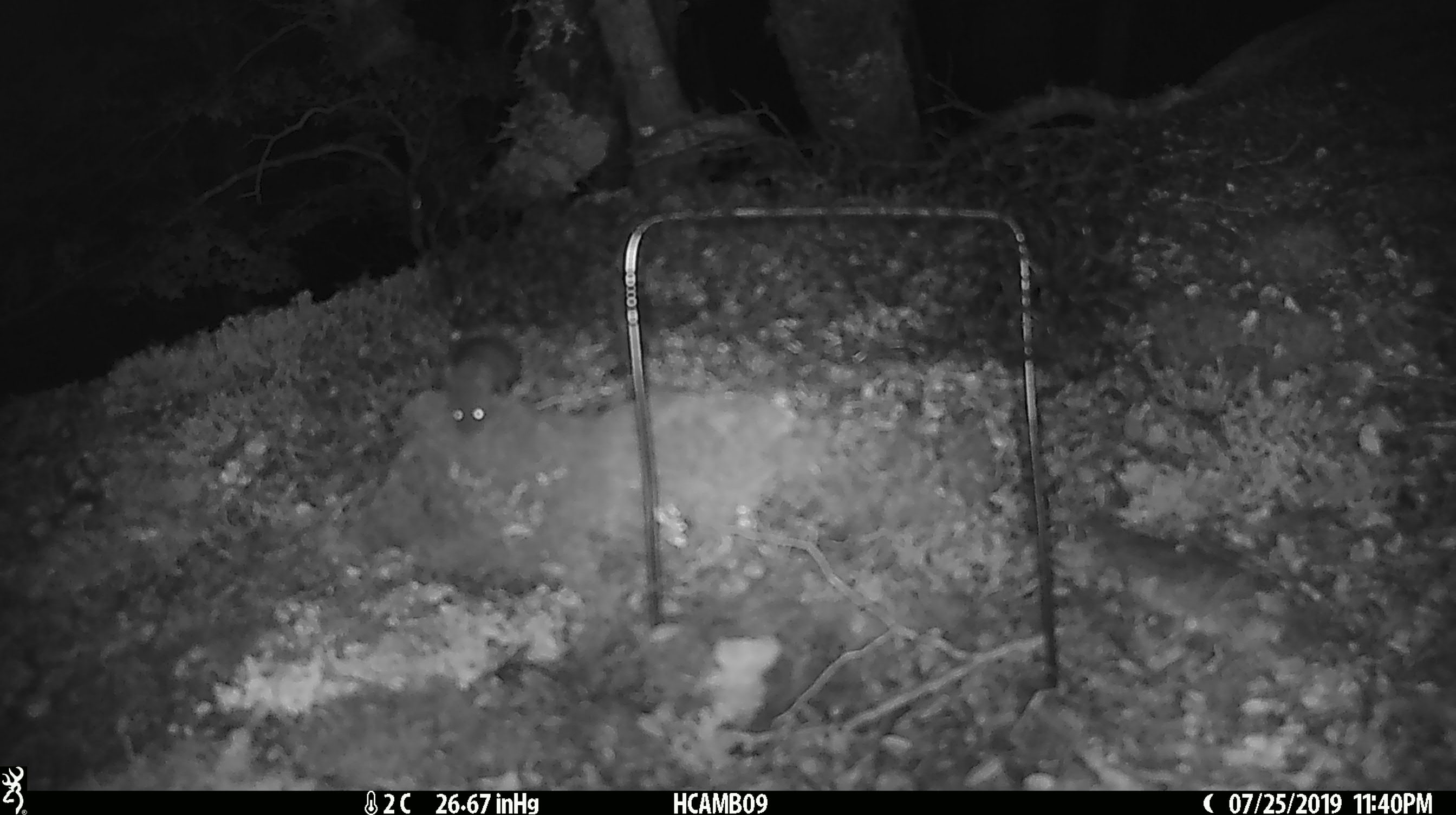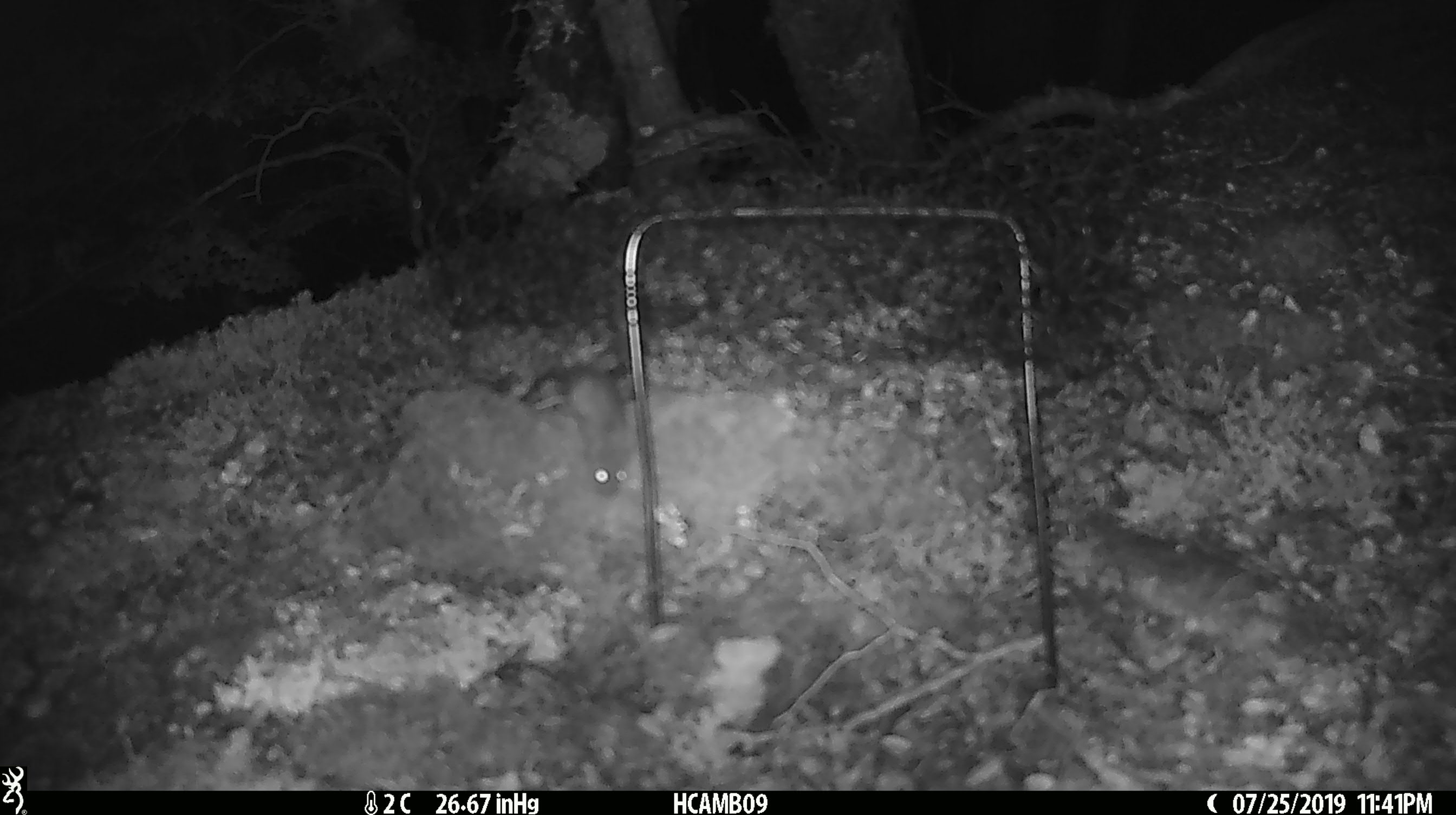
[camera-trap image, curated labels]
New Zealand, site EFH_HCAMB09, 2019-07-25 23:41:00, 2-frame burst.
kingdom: Animalia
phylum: Chordata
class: Mammalia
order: Rodentia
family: Muridae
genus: Mus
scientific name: Mus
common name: mouse